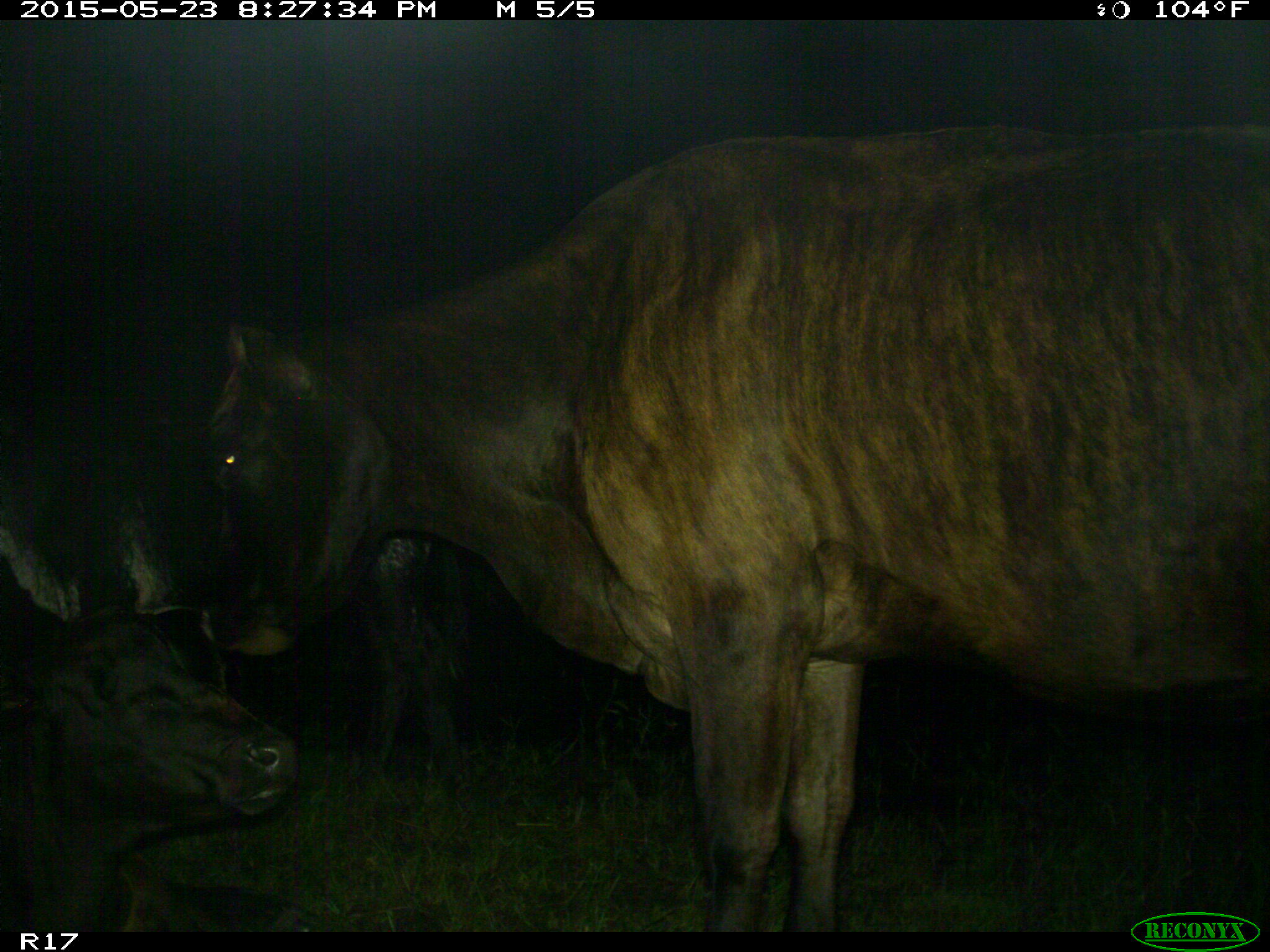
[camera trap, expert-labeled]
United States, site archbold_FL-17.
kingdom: Animalia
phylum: Chordata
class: Mammalia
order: Artiodactyla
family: Bovidae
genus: Bos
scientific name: Bos taurus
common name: domestic cow